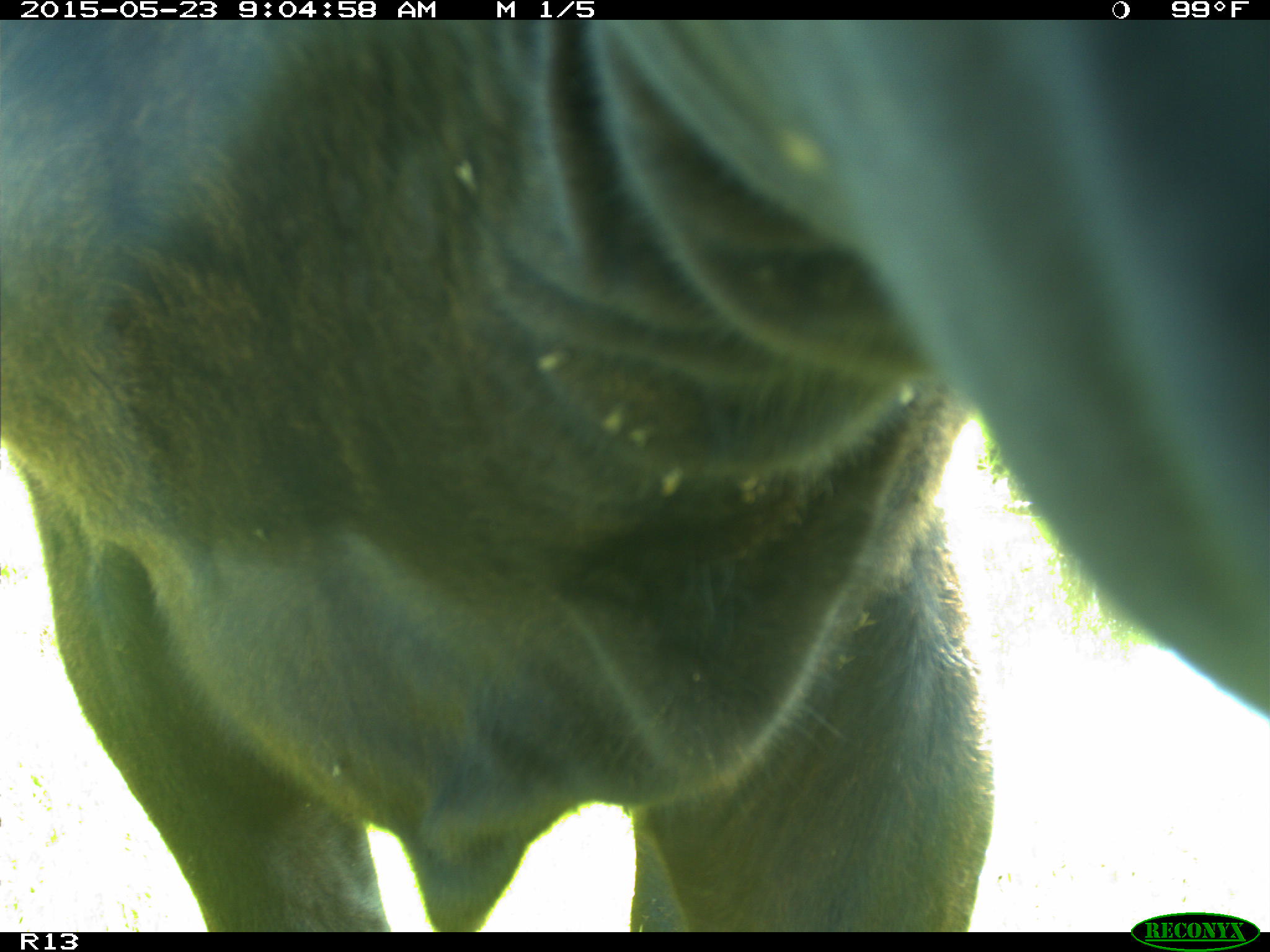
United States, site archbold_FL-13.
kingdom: Animalia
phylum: Chordata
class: Mammalia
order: Artiodactyla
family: Bovidae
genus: Bos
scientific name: Bos taurus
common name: domestic cow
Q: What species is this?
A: Bos taurus (domestic cow).